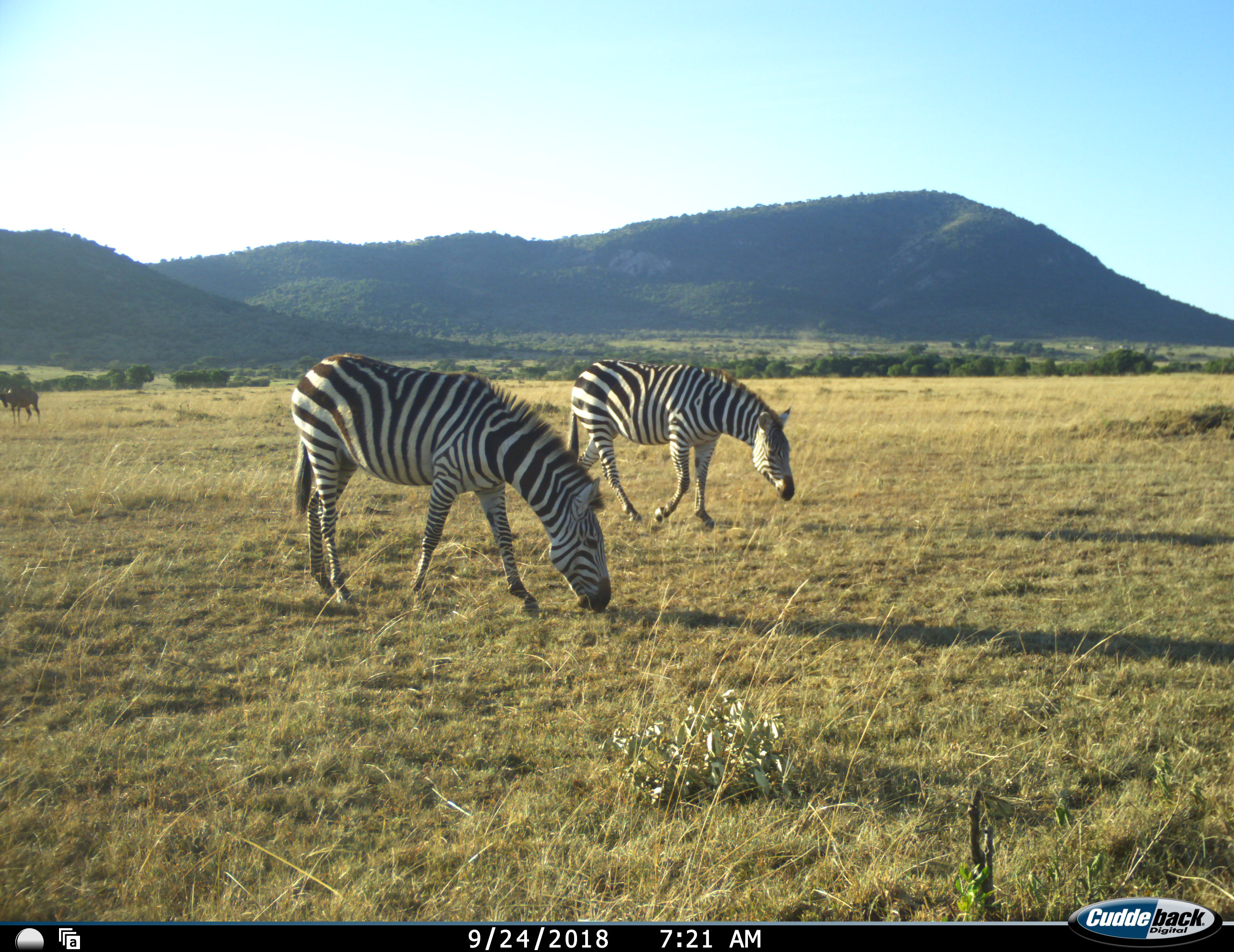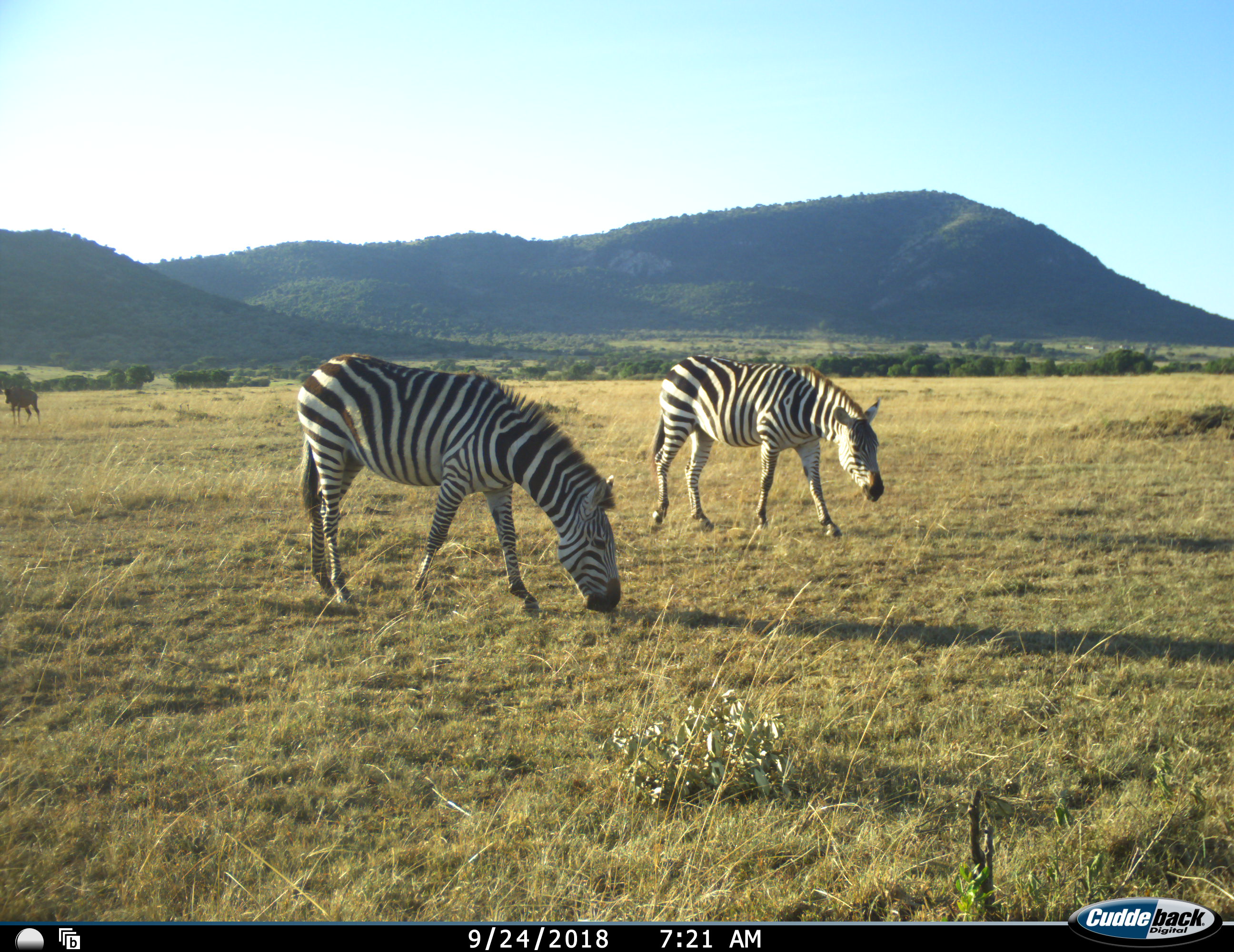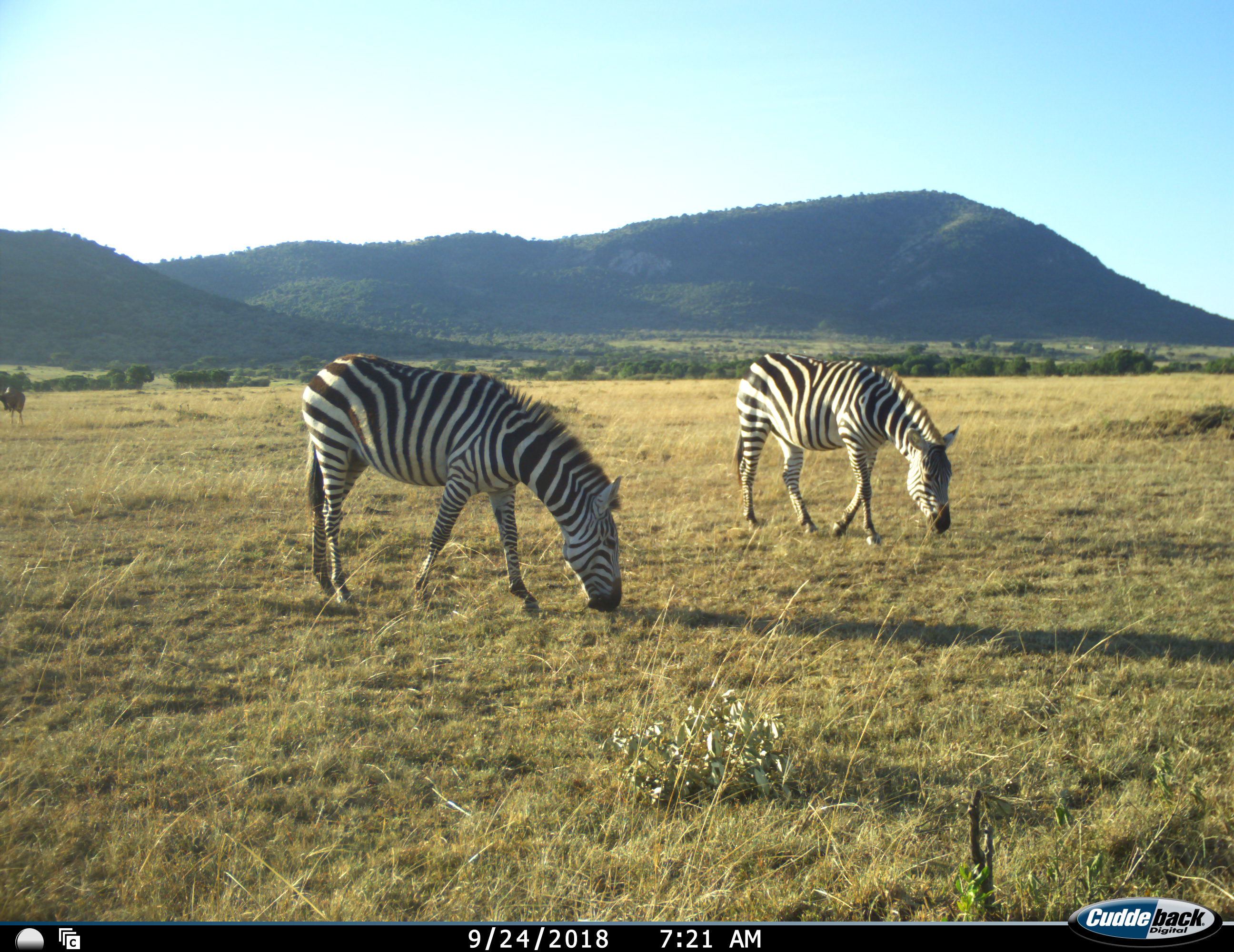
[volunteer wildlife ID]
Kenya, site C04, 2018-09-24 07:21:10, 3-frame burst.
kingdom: Animalia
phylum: Chordata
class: Mammalia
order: Perissodactyla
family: Equidae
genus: Equus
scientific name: Equus quagga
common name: plains zebra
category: zebra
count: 2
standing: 20%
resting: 0%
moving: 40%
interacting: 0%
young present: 0%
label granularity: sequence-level